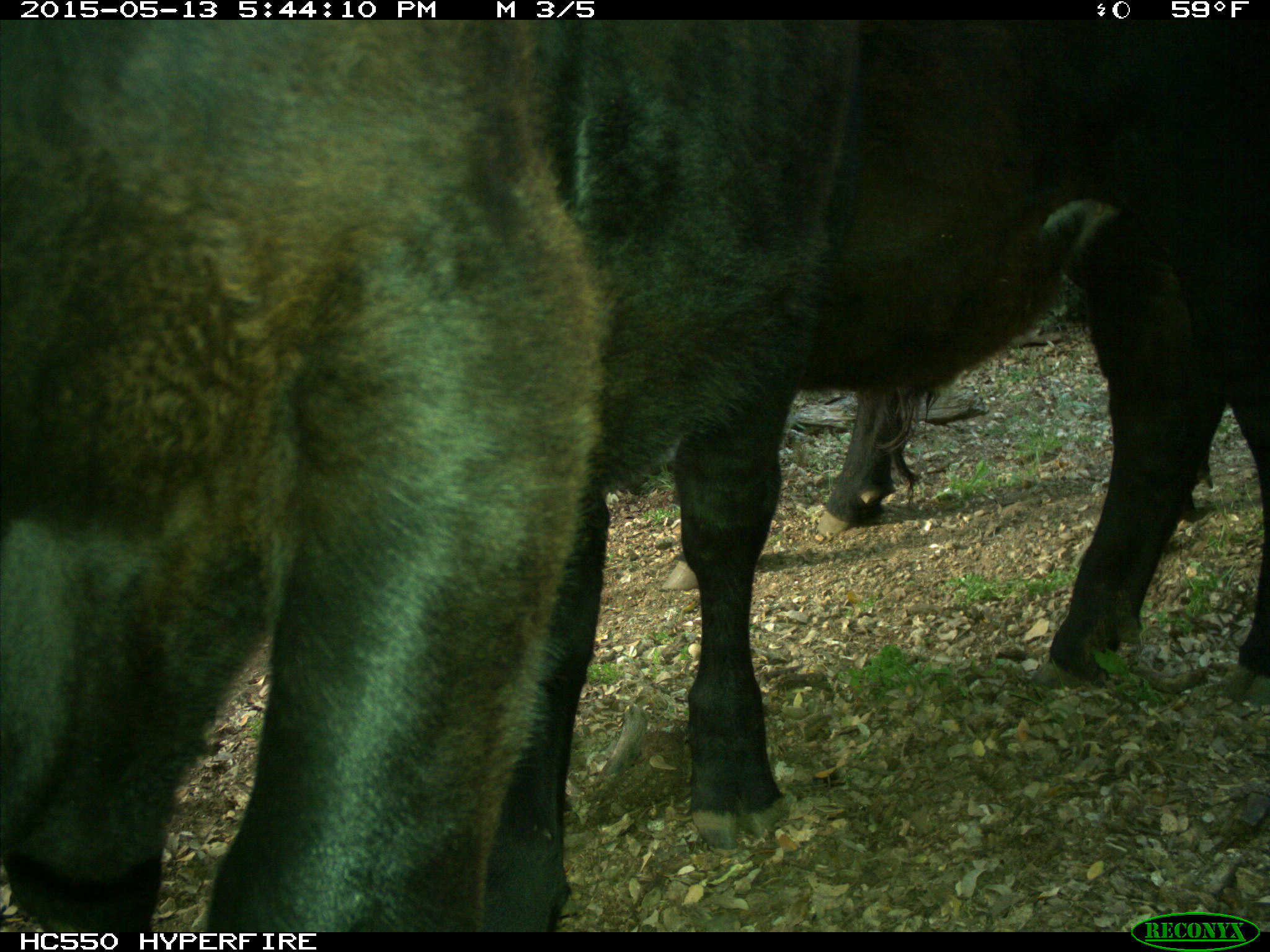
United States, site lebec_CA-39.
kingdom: Animalia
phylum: Chordata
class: Mammalia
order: Artiodactyla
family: Bovidae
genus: Bos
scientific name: Bos taurus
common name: domestic cow